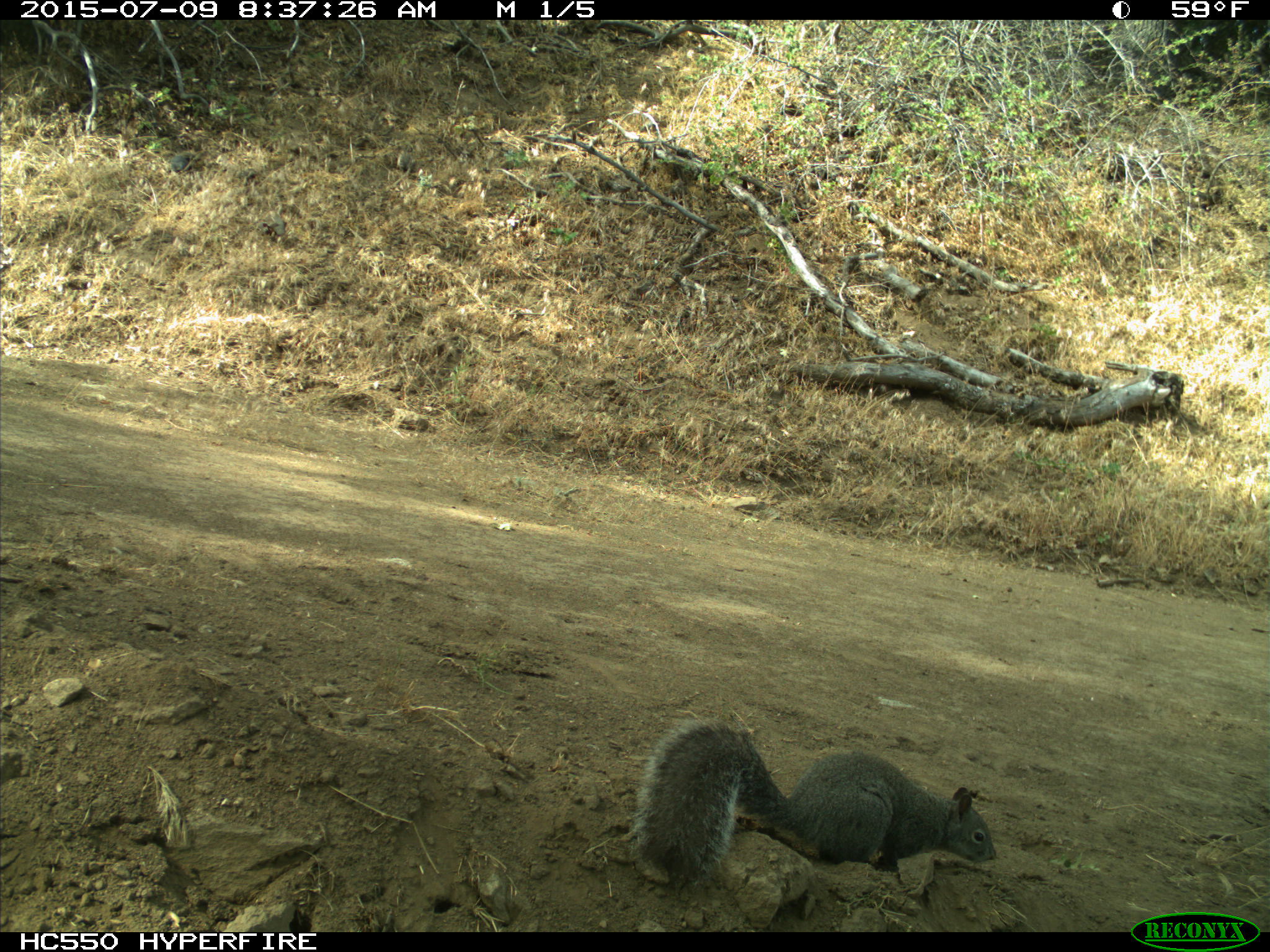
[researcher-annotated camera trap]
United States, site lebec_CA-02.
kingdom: Animalia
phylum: Chordata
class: Mammalia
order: Rodentia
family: Sciuridae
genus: Sciurus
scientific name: Sciurus carolinensis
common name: eastern gray squirrel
Sciurus carolinensis (eastern gray squirrel).